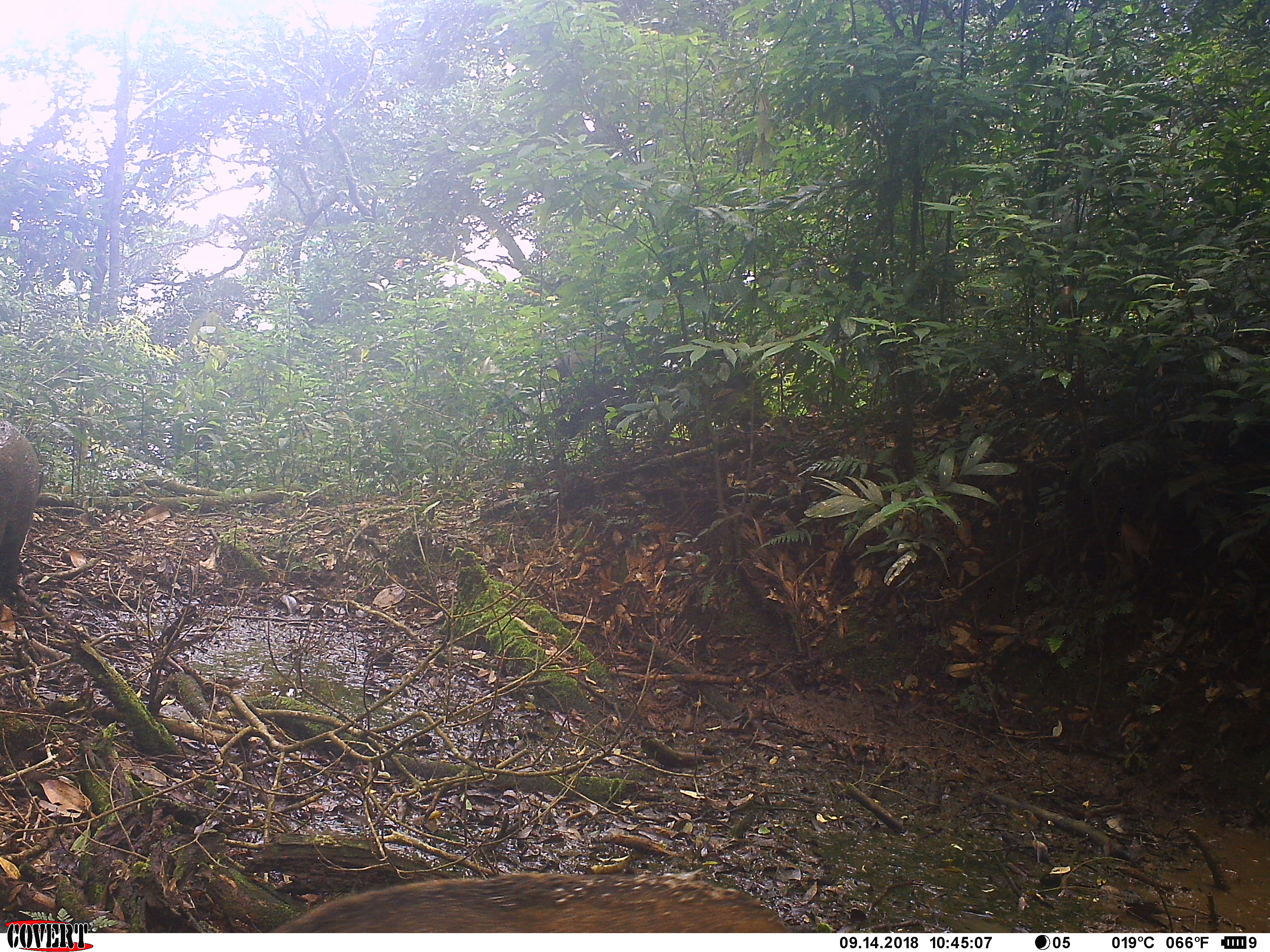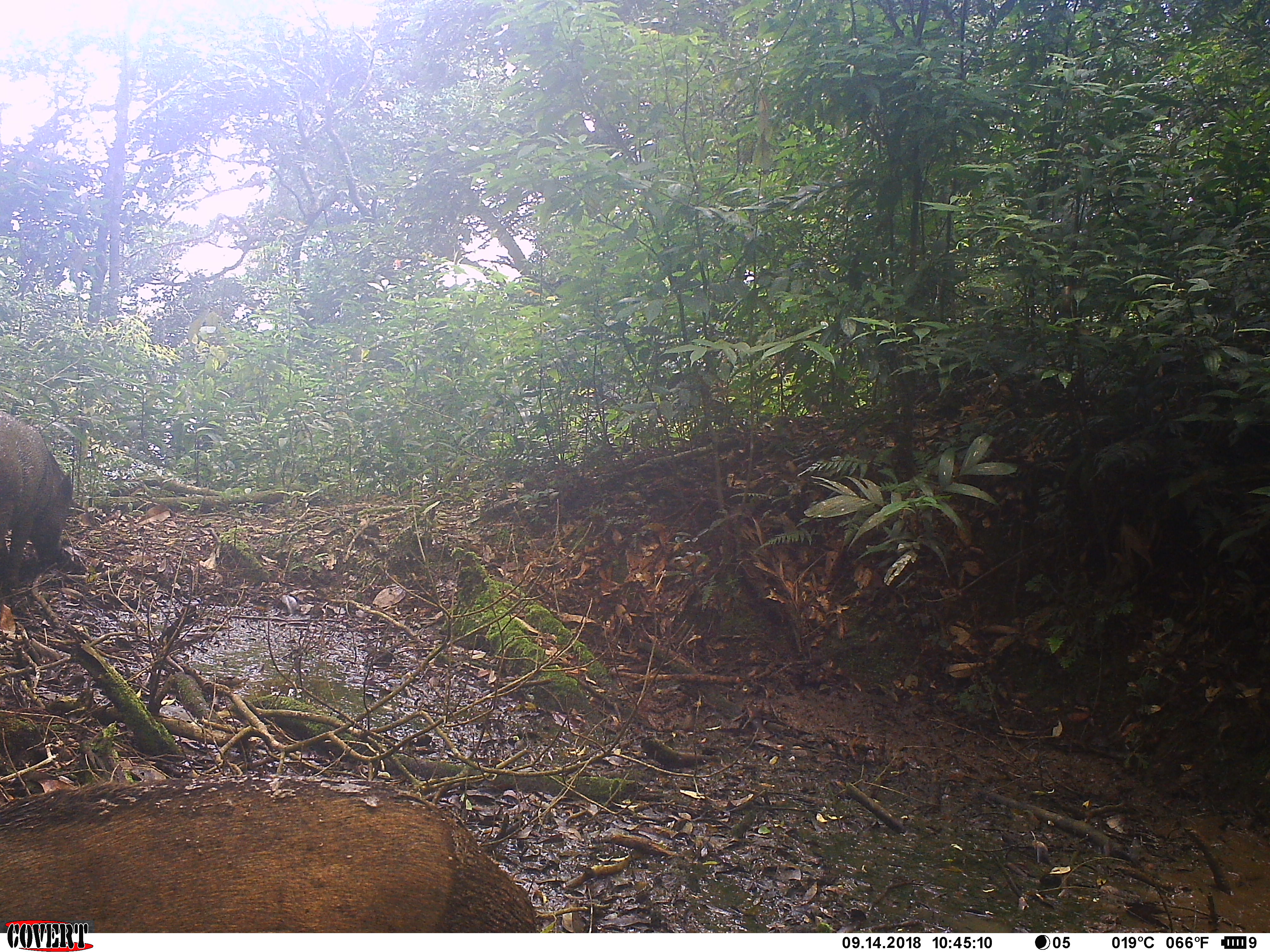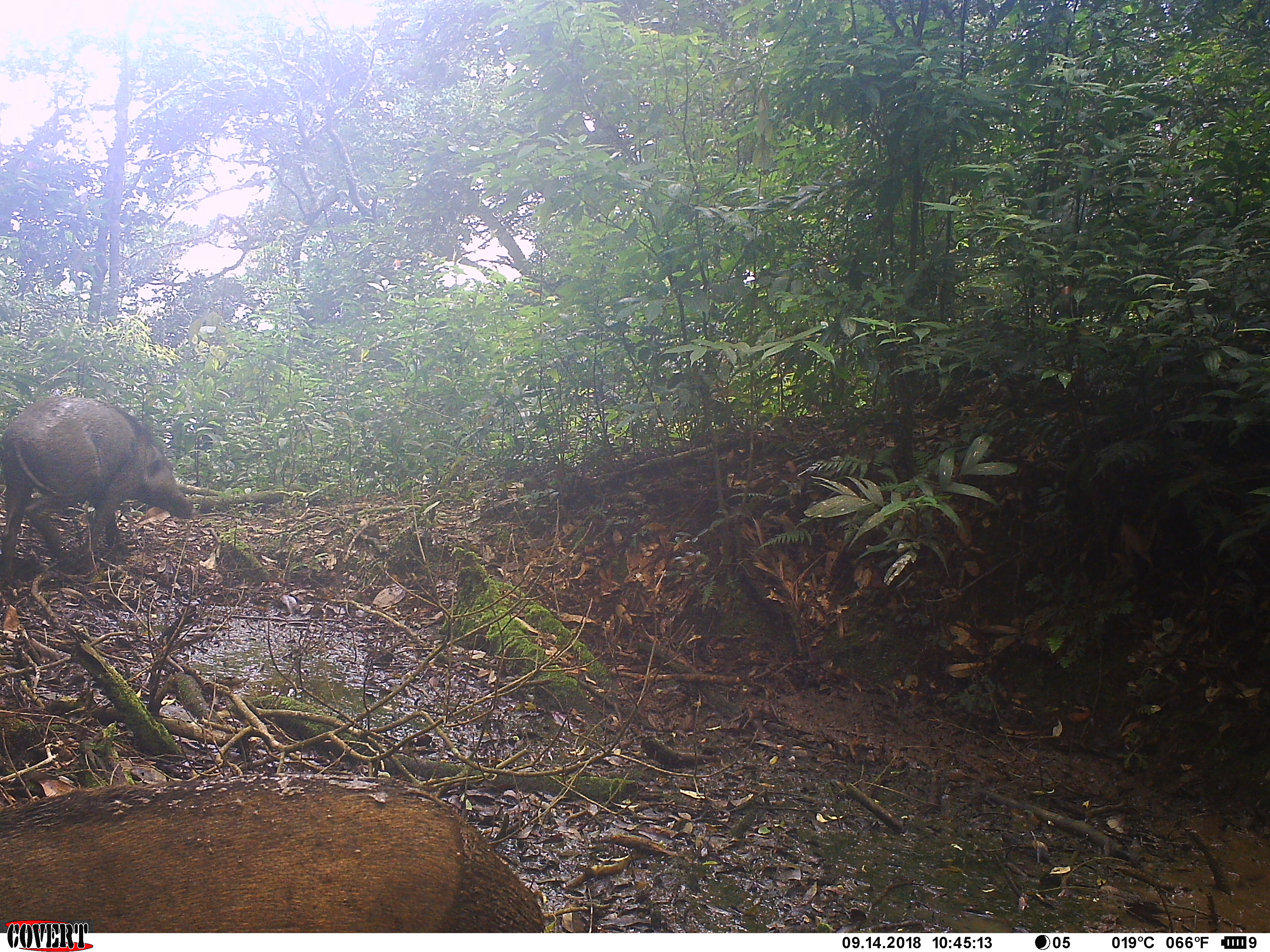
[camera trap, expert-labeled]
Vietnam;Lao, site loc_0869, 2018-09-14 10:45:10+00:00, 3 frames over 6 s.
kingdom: Animalia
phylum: Chordata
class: Mammalia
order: Artiodactyla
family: Suidae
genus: Sus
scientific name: Sus scrofa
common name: eurasian wild pig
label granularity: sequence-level